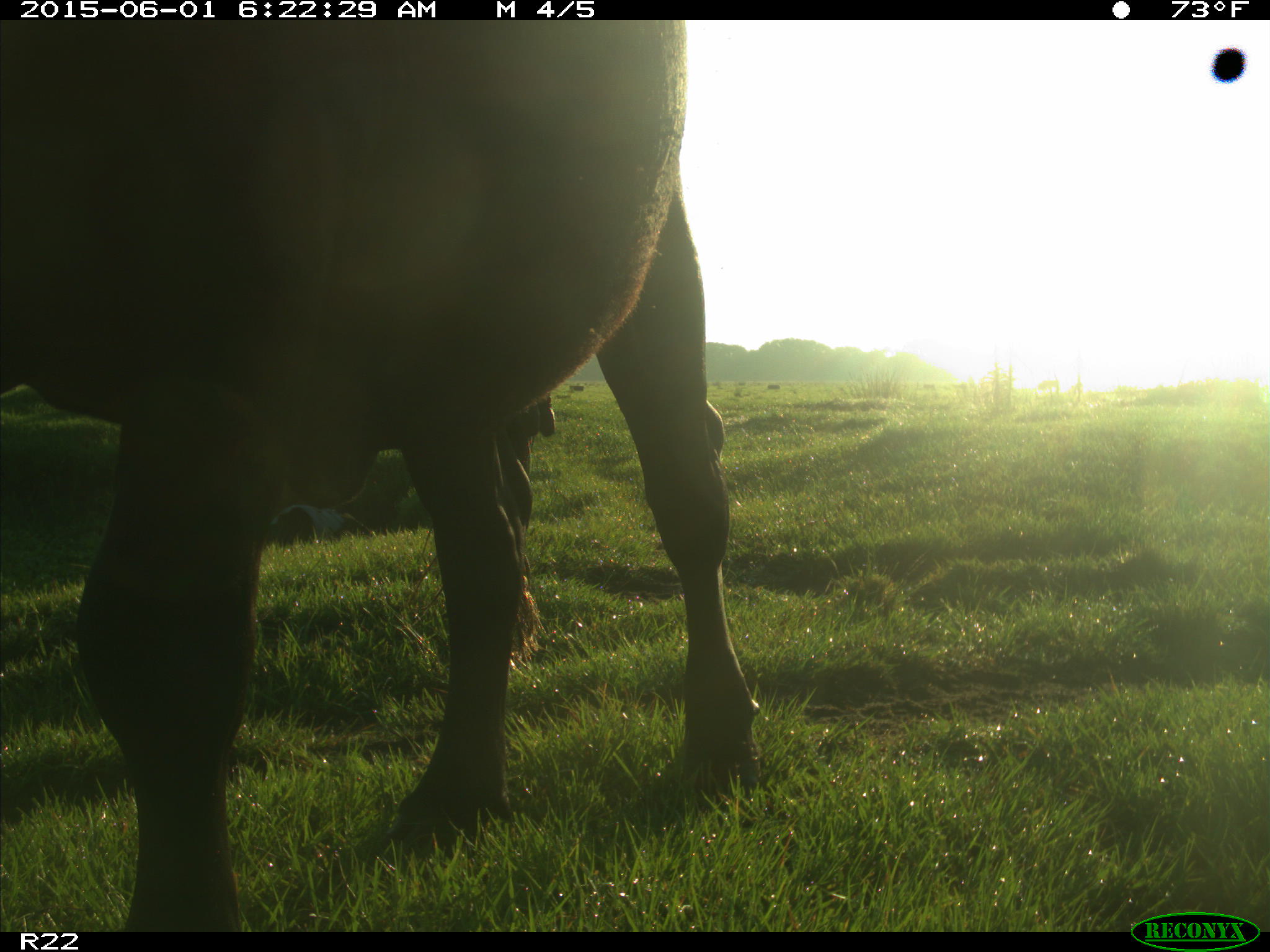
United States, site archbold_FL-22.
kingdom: Animalia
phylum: Chordata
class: Mammalia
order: Artiodactyla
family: Bovidae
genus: Bos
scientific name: Bos taurus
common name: domestic cow